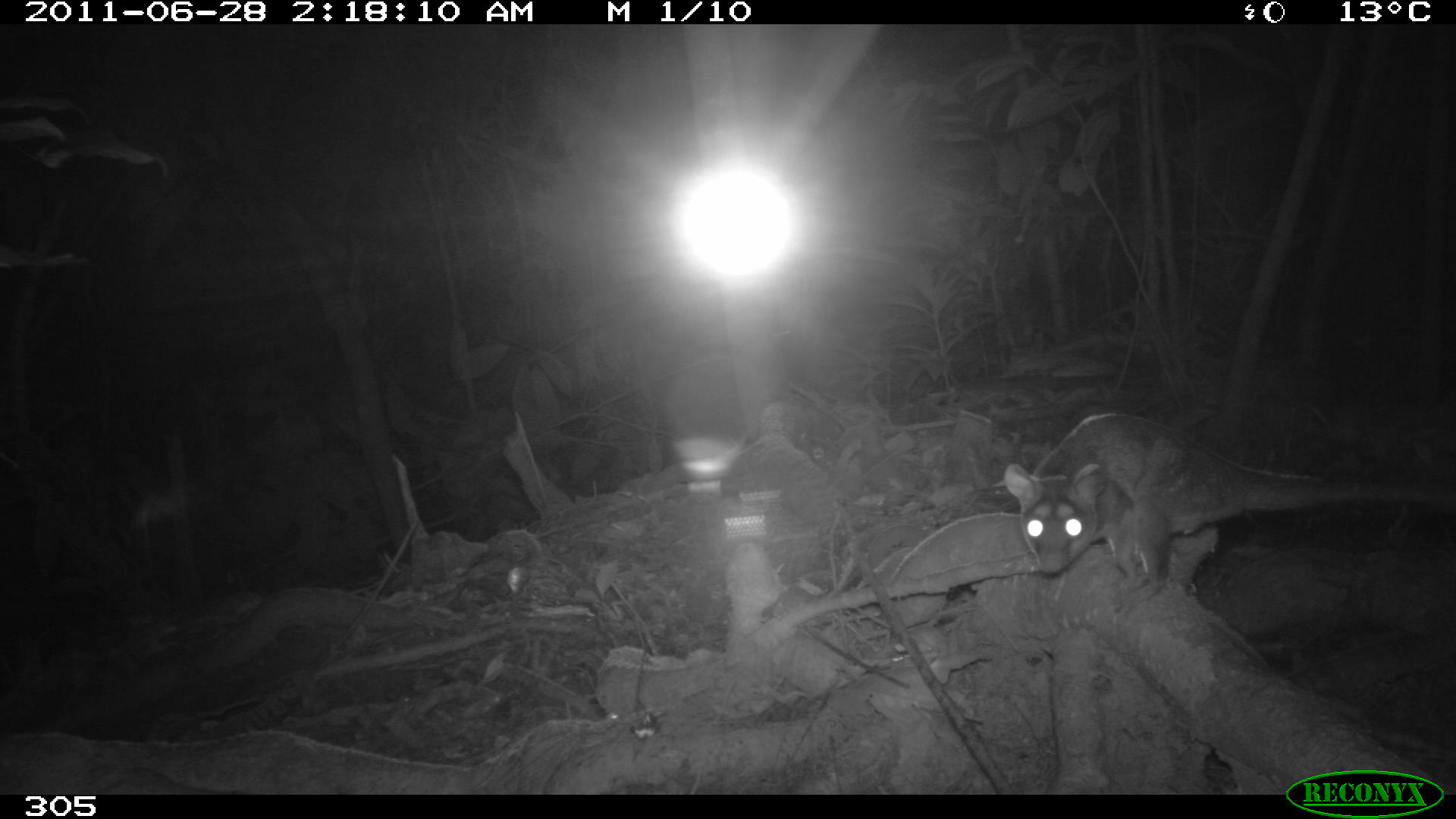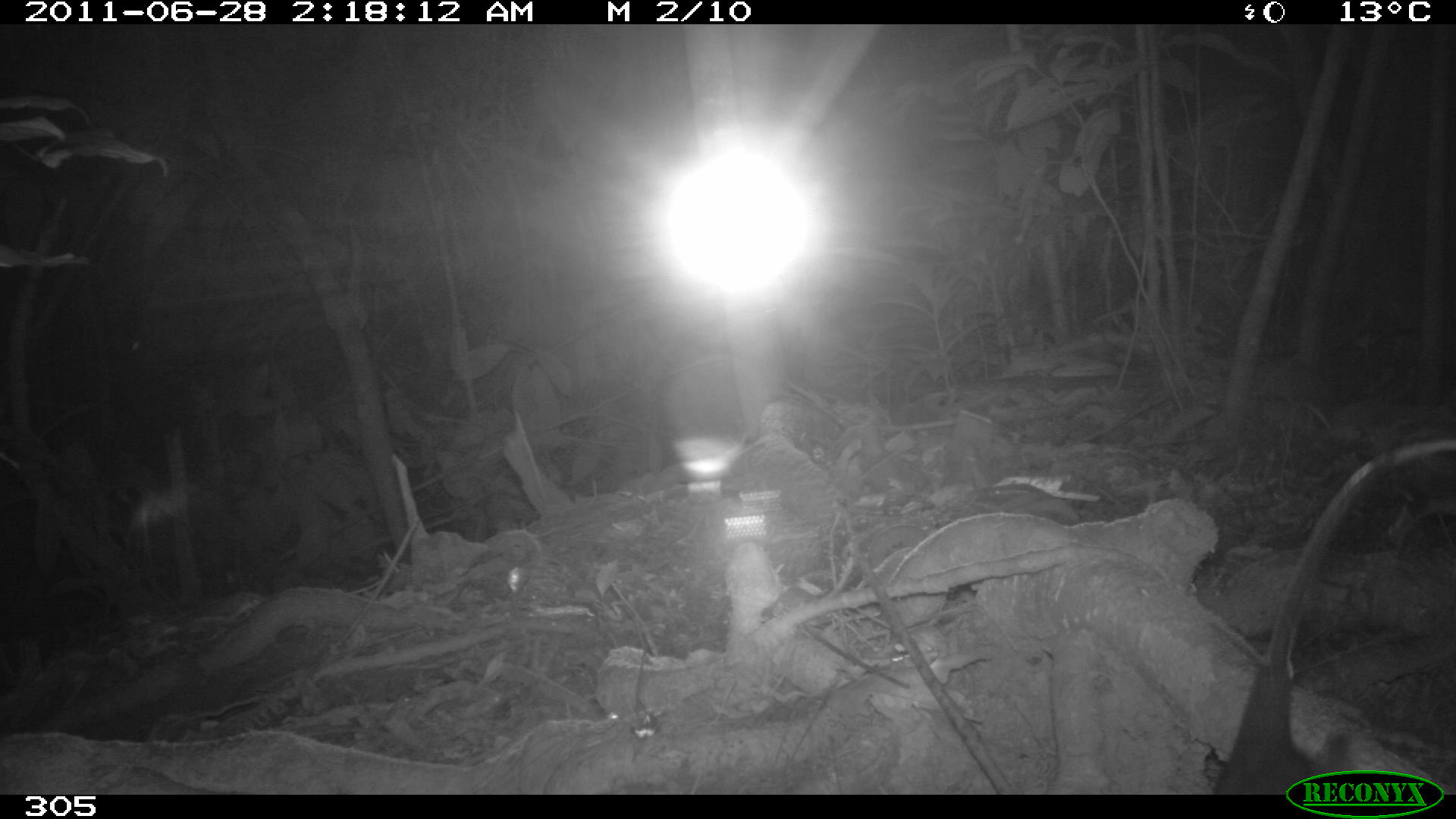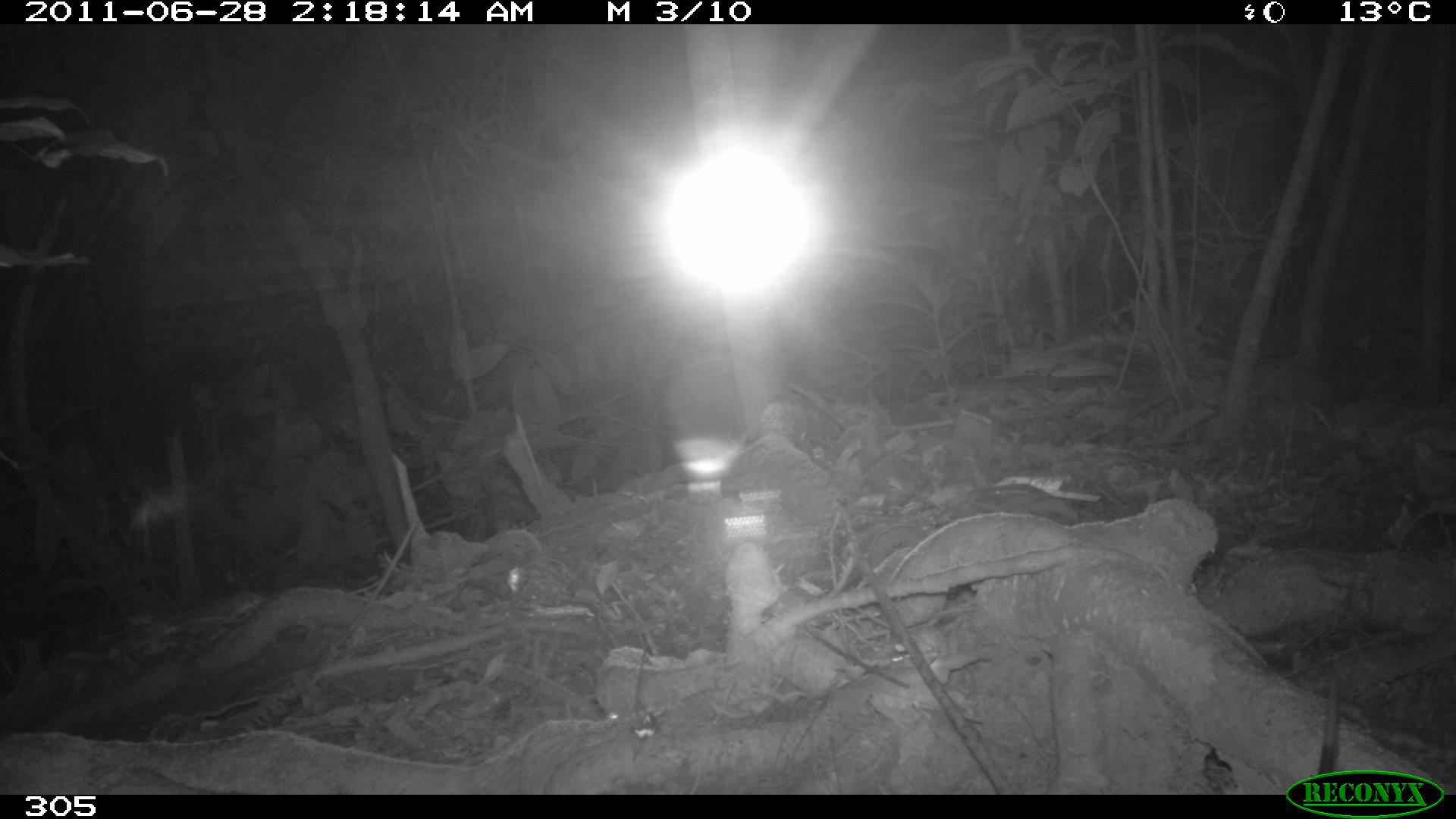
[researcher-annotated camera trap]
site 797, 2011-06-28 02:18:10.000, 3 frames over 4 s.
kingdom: Animalia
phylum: Chordata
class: Mammalia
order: Didelphimorphia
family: Didelphidae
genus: Philander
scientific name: Philander opossum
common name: gray four-eyed opossum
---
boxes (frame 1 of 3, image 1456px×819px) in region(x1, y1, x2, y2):
philander opossum: region(1003, 406, 1456, 620)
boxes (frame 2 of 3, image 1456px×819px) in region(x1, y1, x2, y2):
philander opossum: region(1209, 435, 1456, 794)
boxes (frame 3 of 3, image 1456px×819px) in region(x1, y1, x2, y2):
philander opossum: region(1316, 667, 1341, 775)